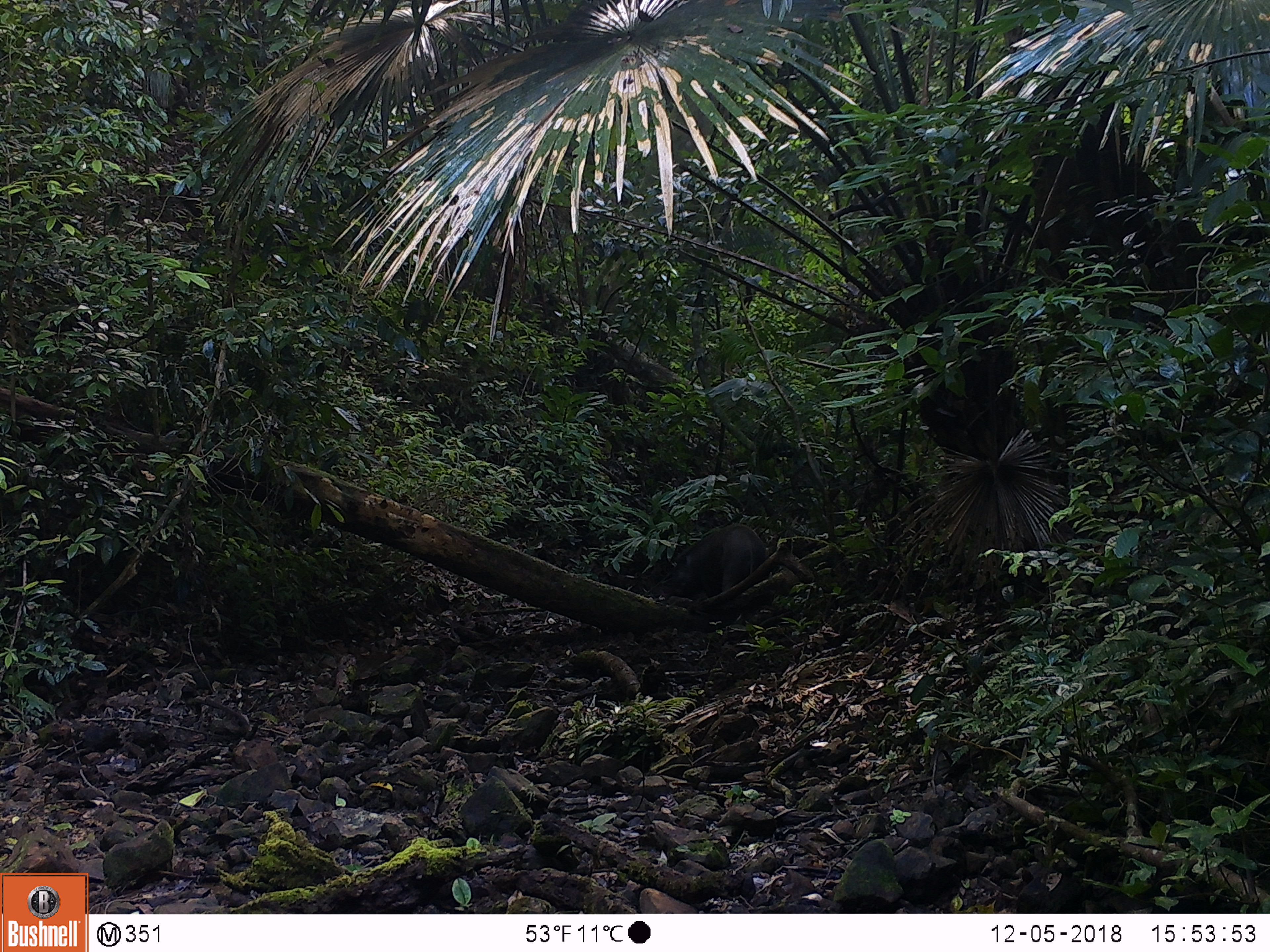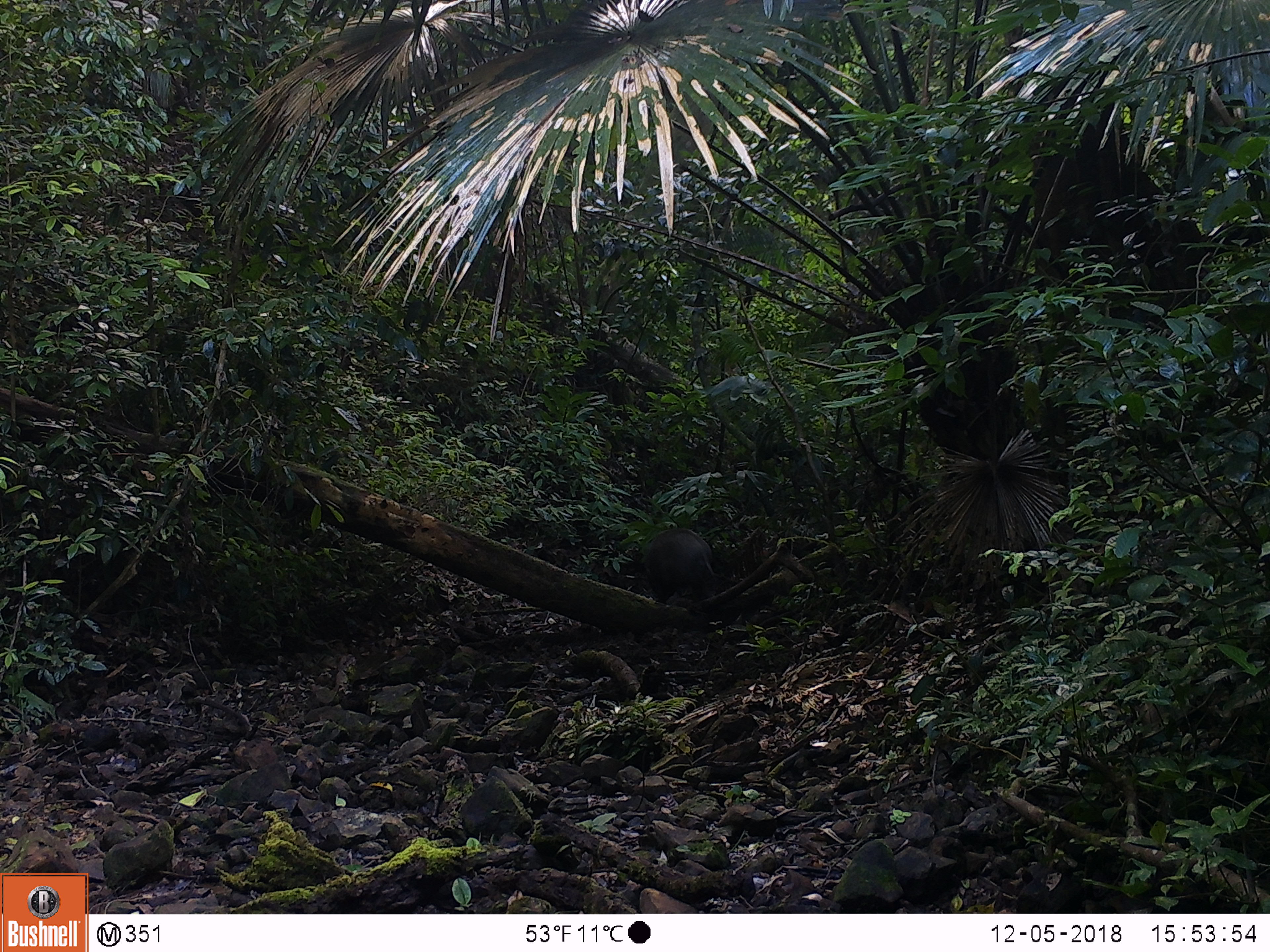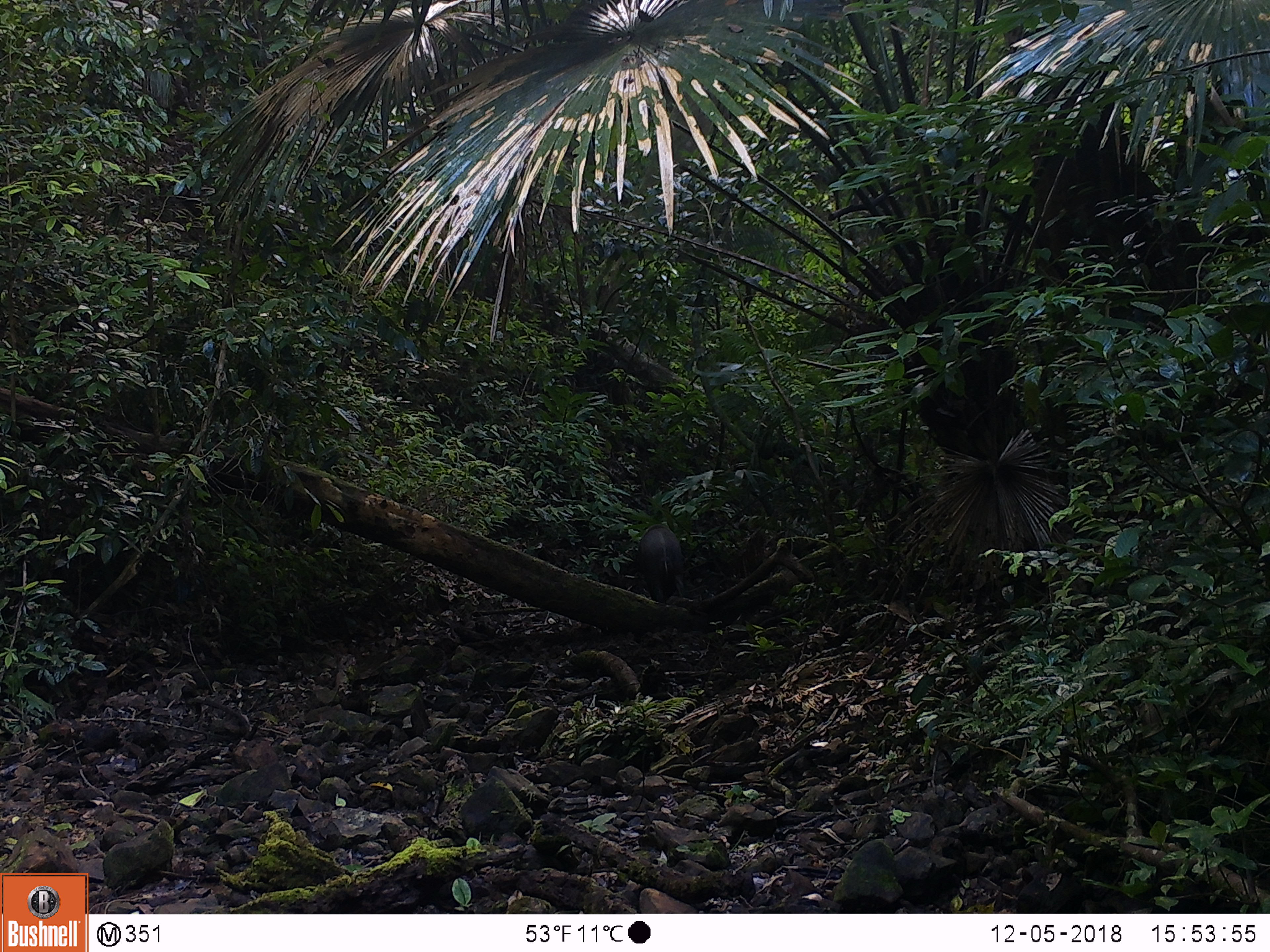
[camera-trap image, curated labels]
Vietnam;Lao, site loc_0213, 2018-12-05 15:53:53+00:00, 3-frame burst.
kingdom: Animalia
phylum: Chordata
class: Mammalia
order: Artiodactyla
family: Suidae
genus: Sus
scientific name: Sus scrofa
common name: eurasian wild pig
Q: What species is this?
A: Eurasian wild pig (Sus scrofa).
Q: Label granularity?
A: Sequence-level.